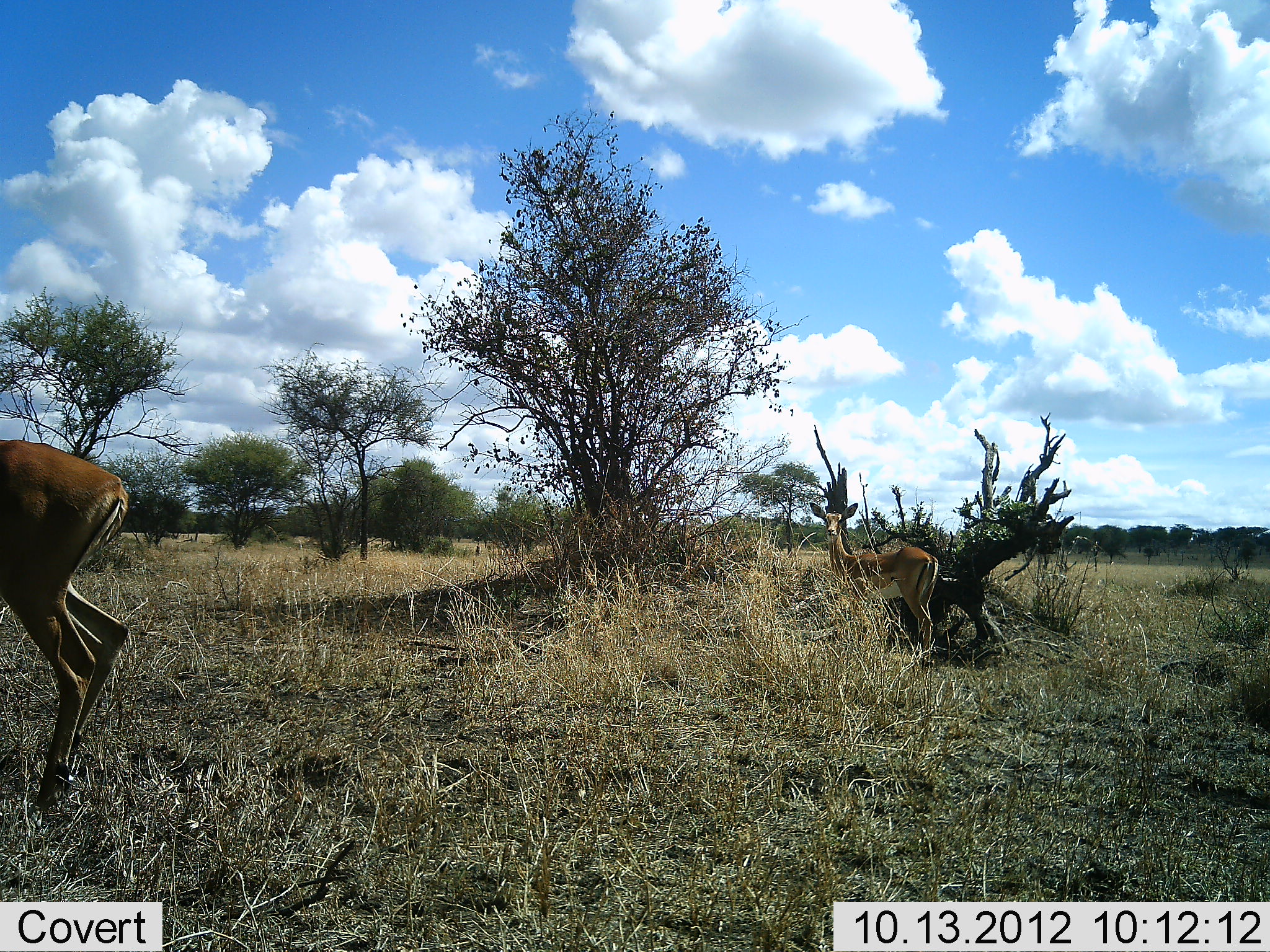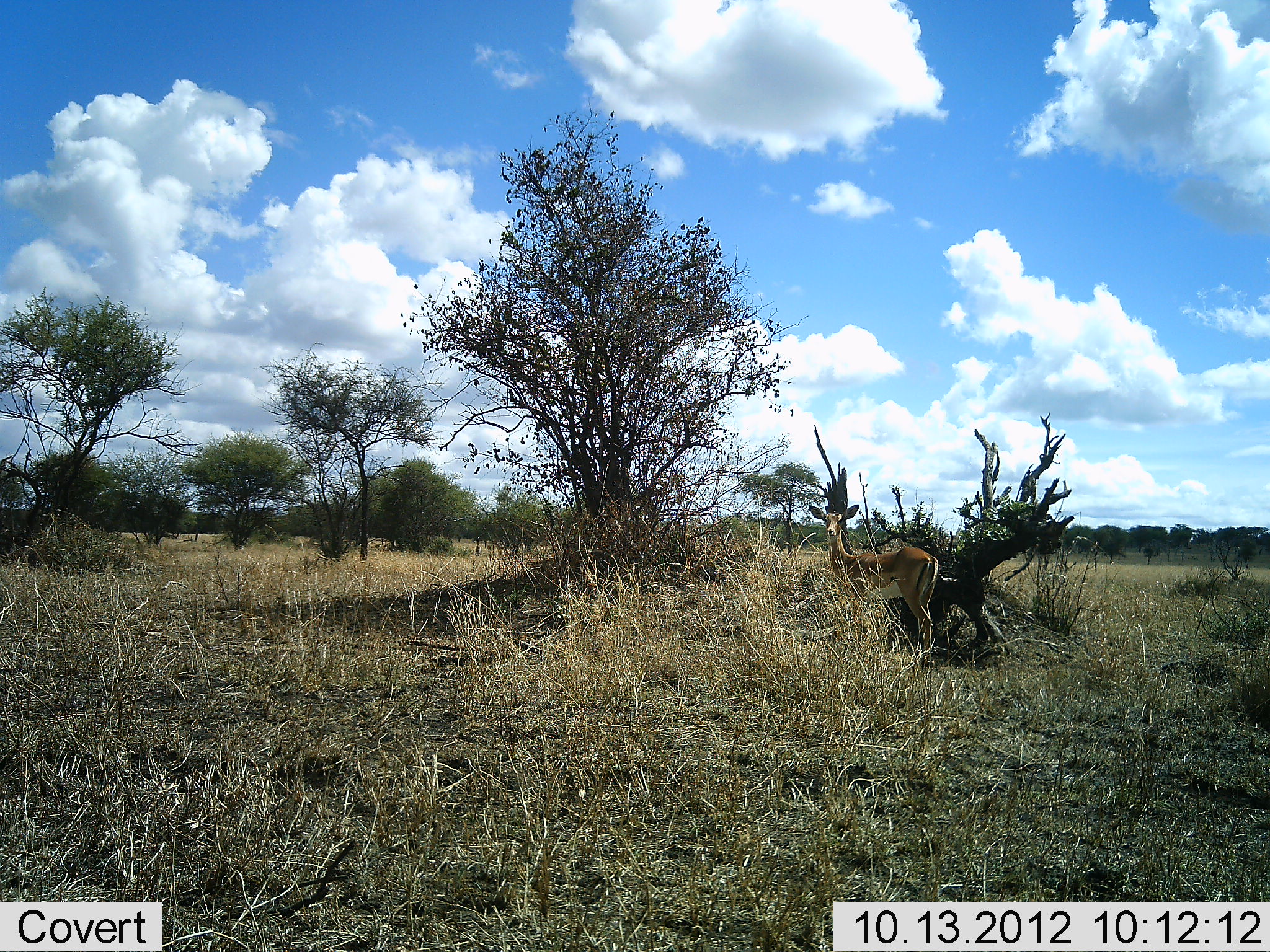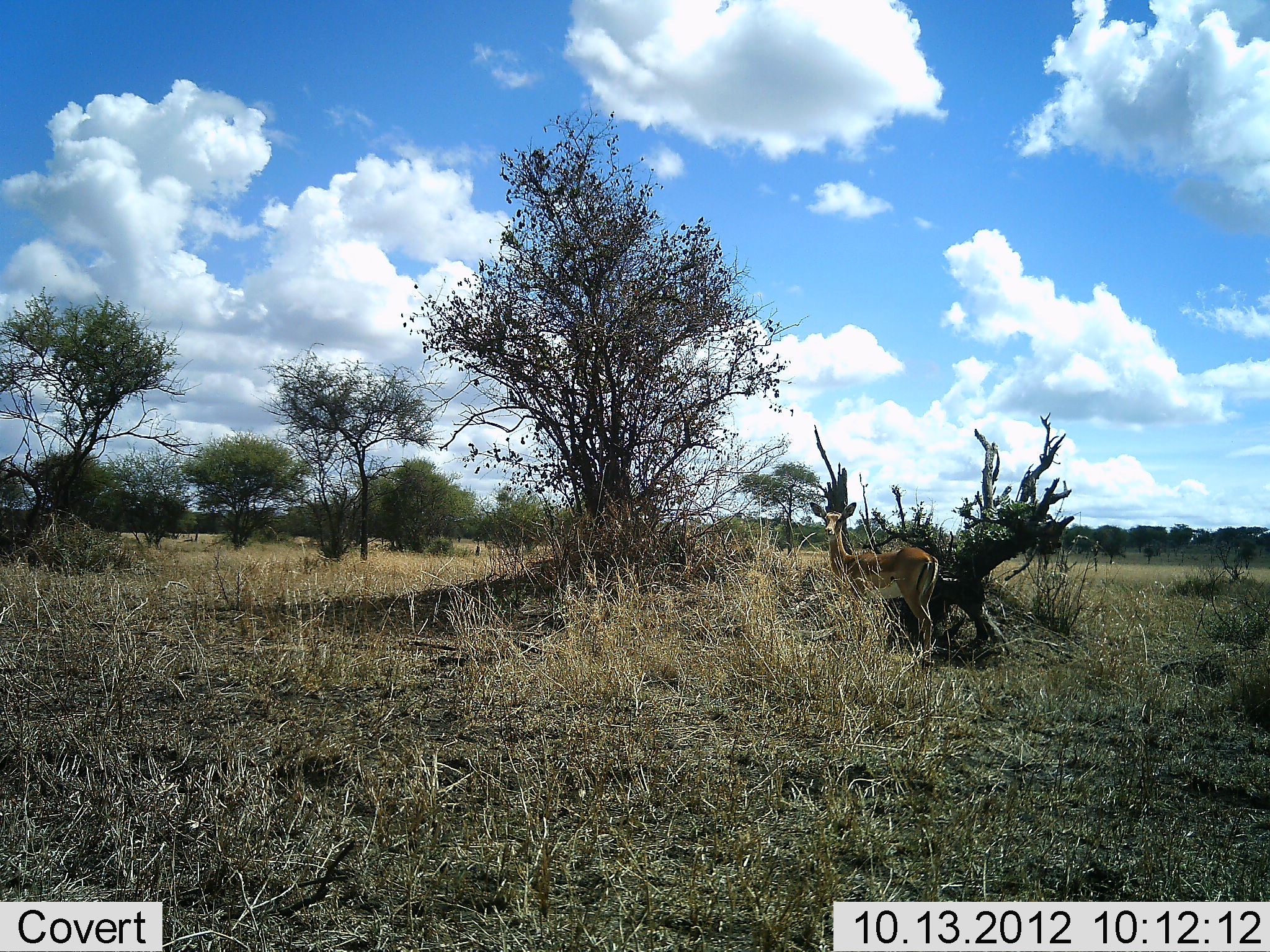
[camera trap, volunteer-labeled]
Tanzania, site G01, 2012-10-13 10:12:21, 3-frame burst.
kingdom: Animalia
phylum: Chordata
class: Mammalia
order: Artiodactyla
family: Bovidae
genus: Aepyceros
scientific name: Aepyceros melampus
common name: impala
Impala (Aepyceros melampus), count 2. Behavior (volunteer vote fractions): standing 91%, resting 0%, moving 100%, interacting 0%. Young present (vote fraction): 0%. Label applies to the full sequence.